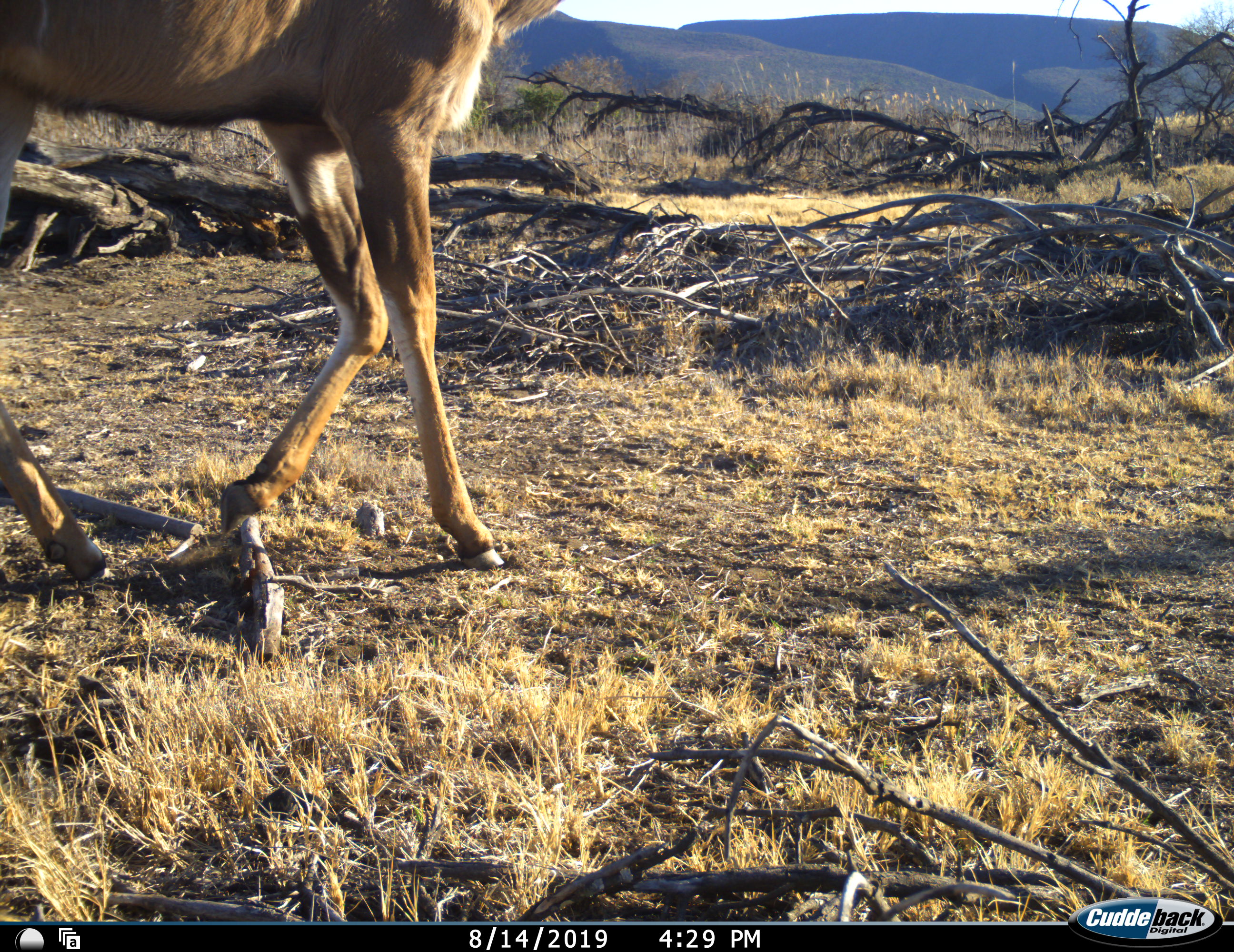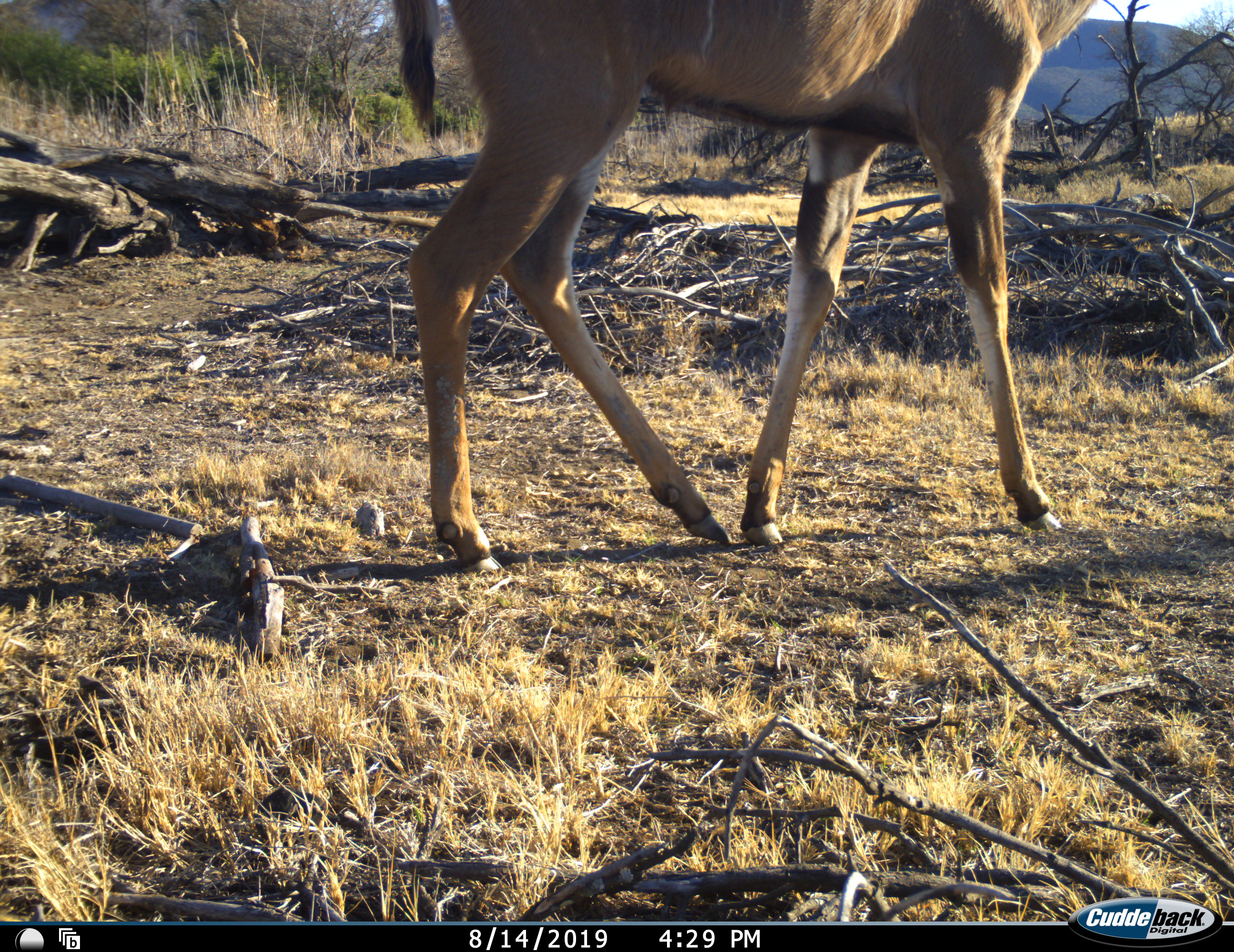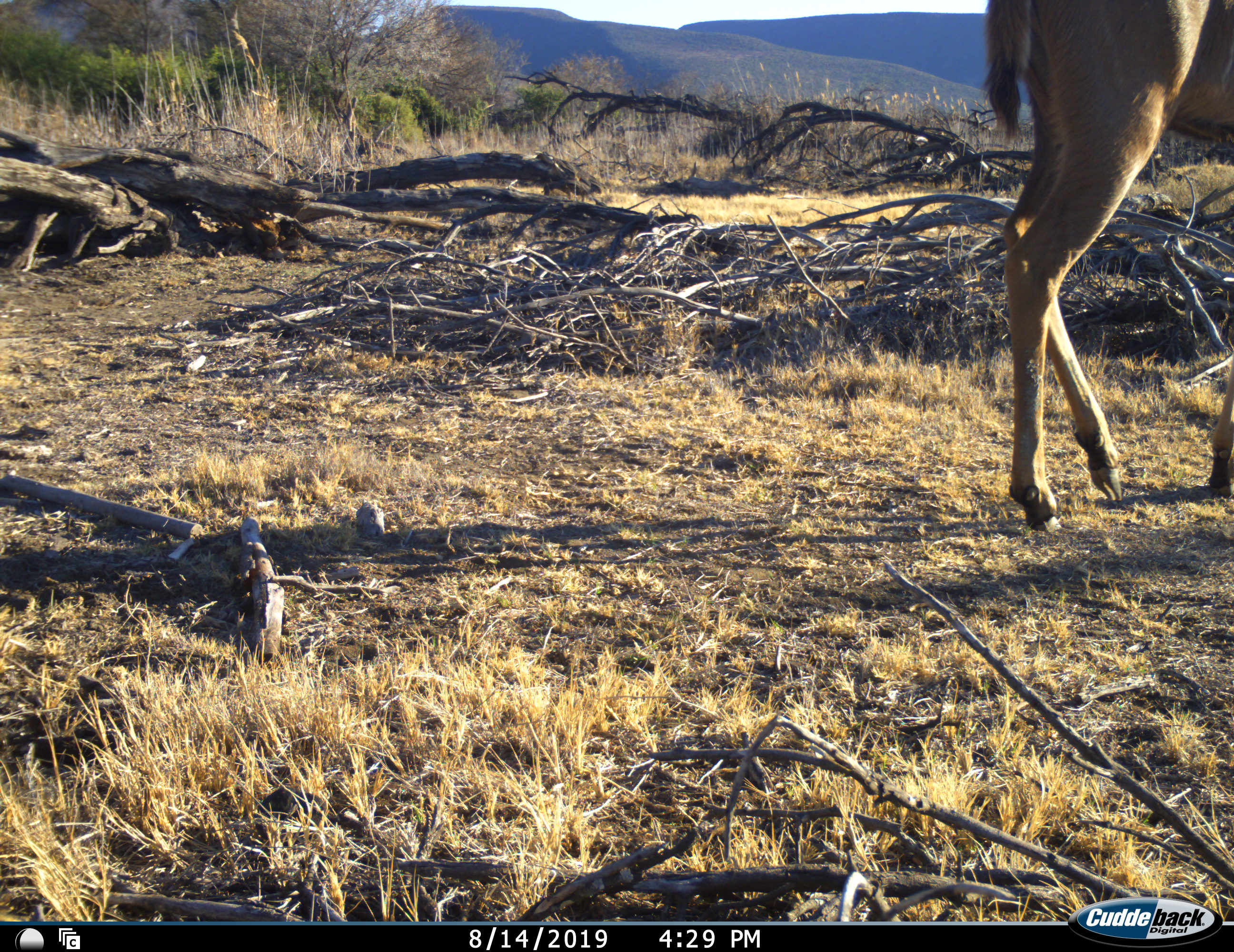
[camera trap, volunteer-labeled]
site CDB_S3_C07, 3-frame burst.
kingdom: Animalia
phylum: Chordata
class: Mammalia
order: Artiodactyla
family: Bovidae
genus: Tragelaphus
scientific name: Tragelaphus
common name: kudu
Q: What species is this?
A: Kudu (Tragelaphus).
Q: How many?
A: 1.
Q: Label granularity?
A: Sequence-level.